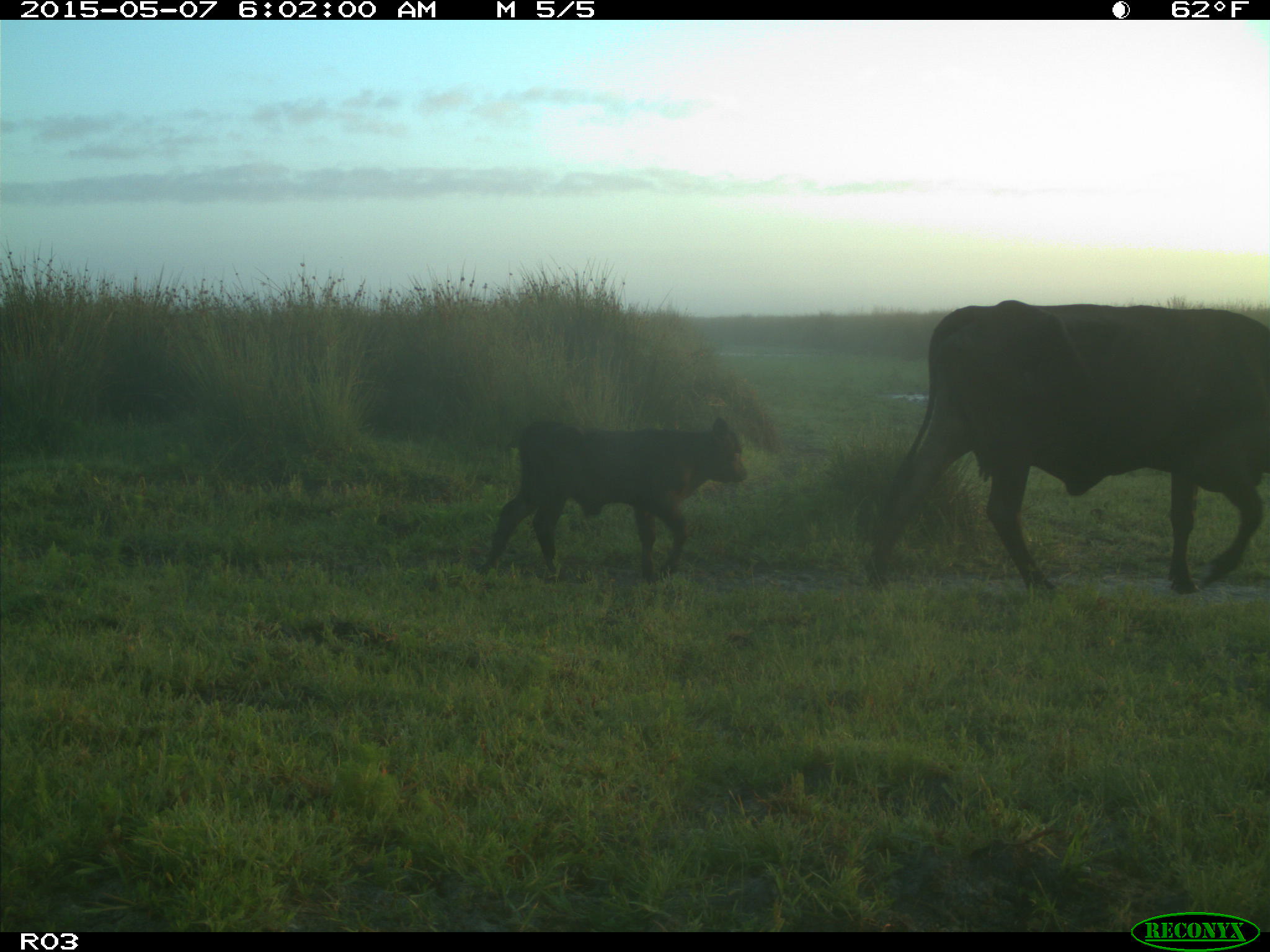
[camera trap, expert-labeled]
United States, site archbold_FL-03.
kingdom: Animalia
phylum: Chordata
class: Mammalia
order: Artiodactyla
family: Bovidae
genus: Bos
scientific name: Bos taurus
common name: domestic cow